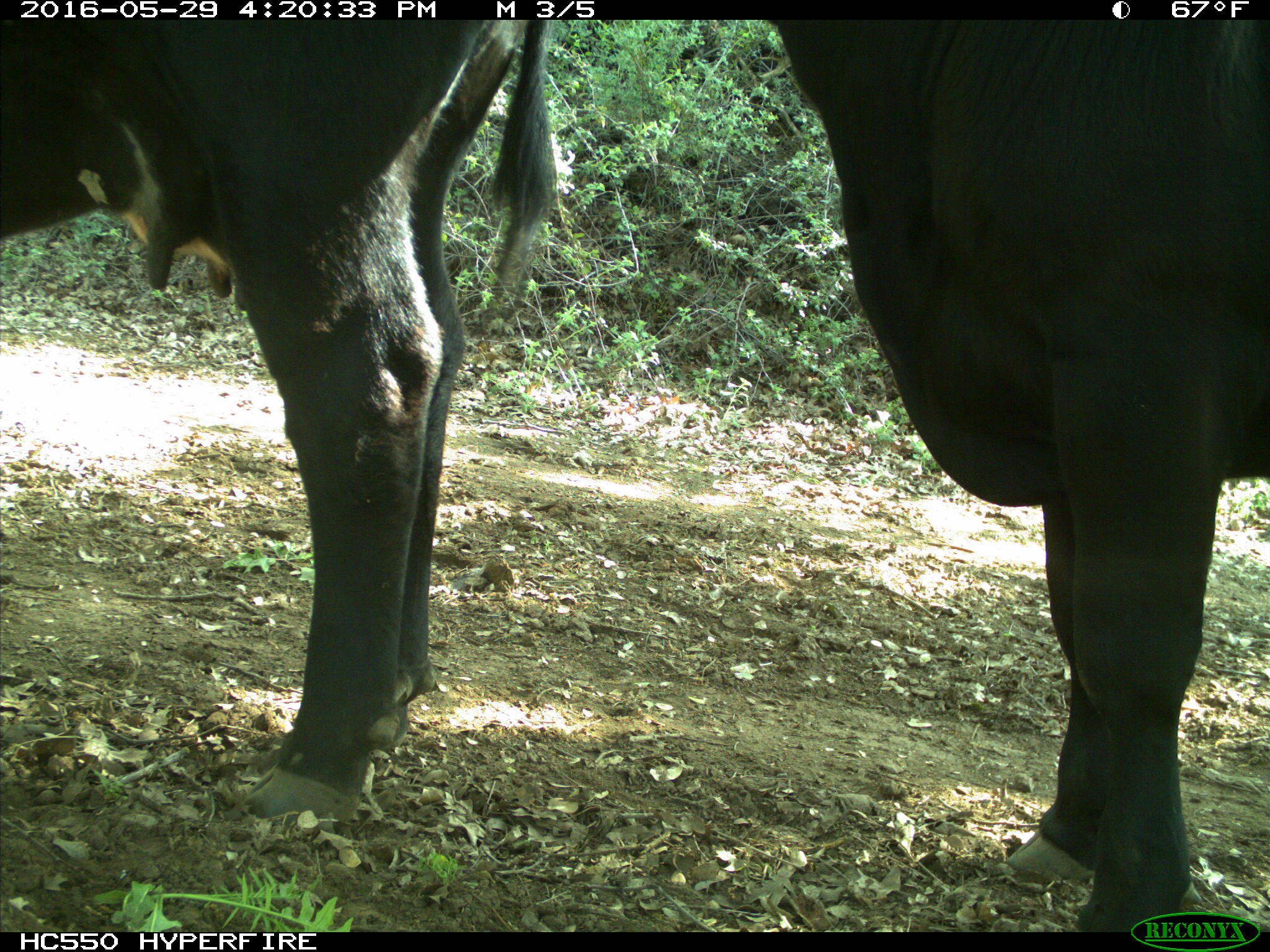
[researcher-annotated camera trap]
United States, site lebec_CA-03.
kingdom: Animalia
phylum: Chordata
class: Mammalia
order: Artiodactyla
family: Bovidae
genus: Bos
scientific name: Bos taurus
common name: domestic cow